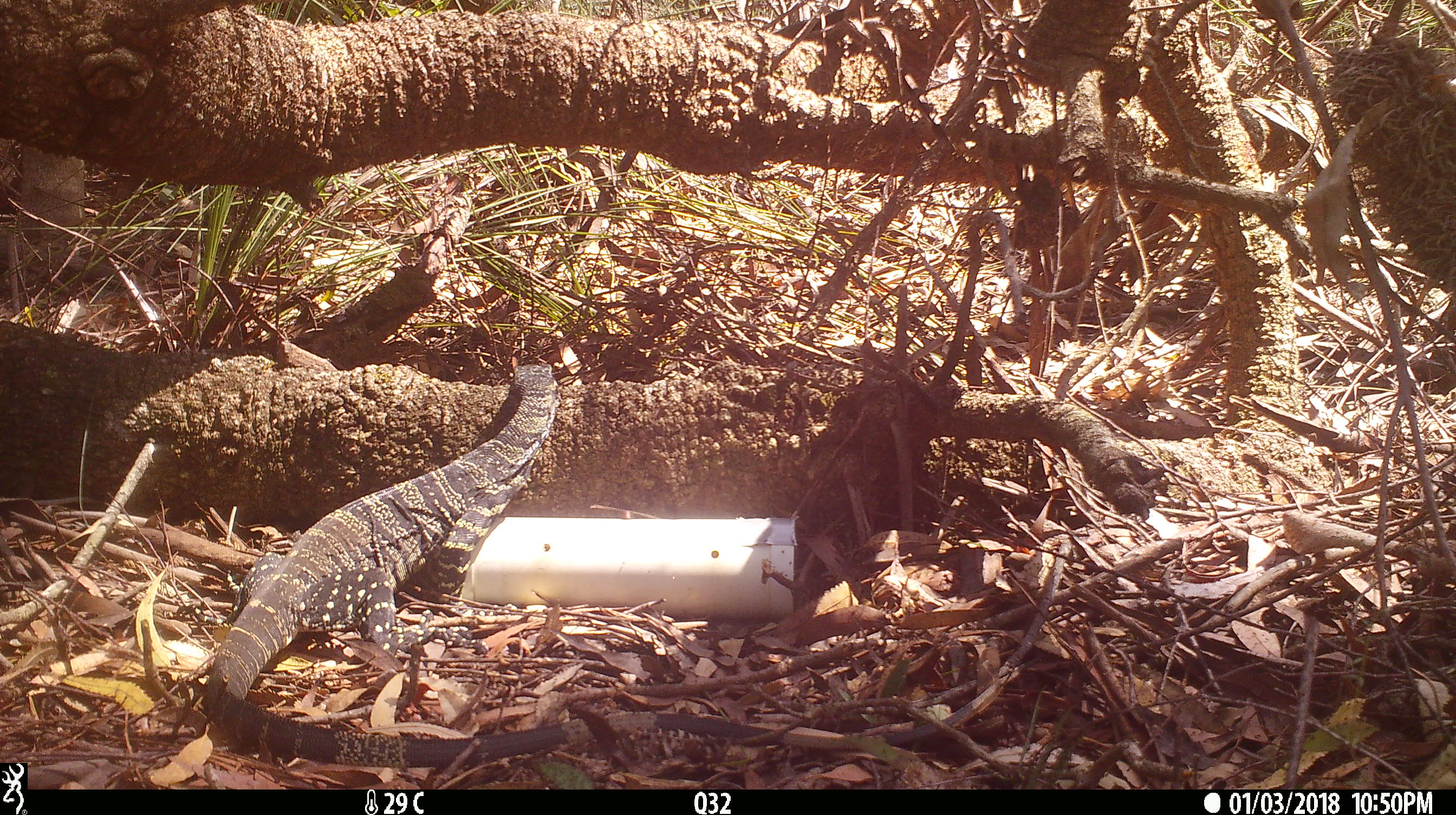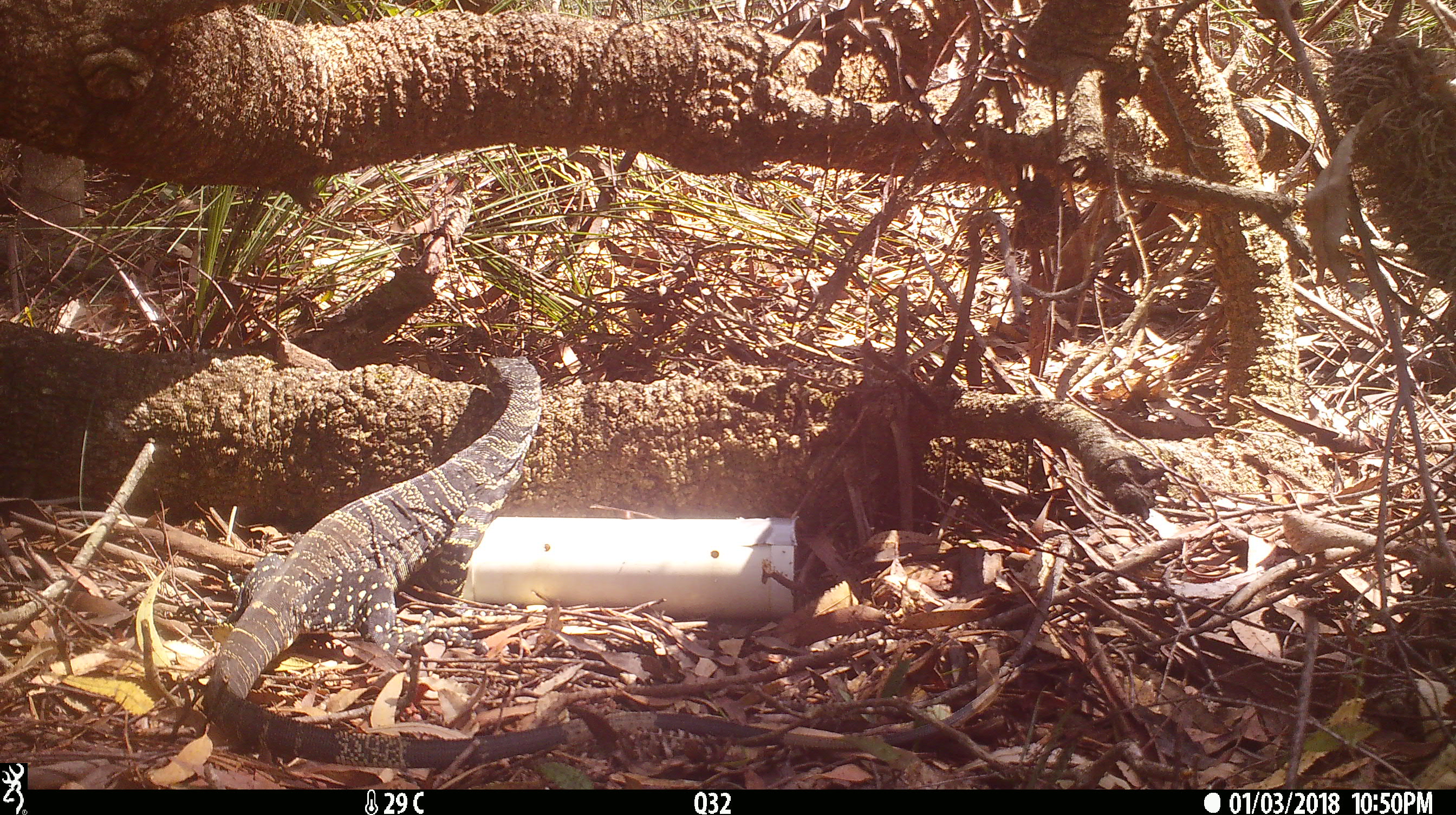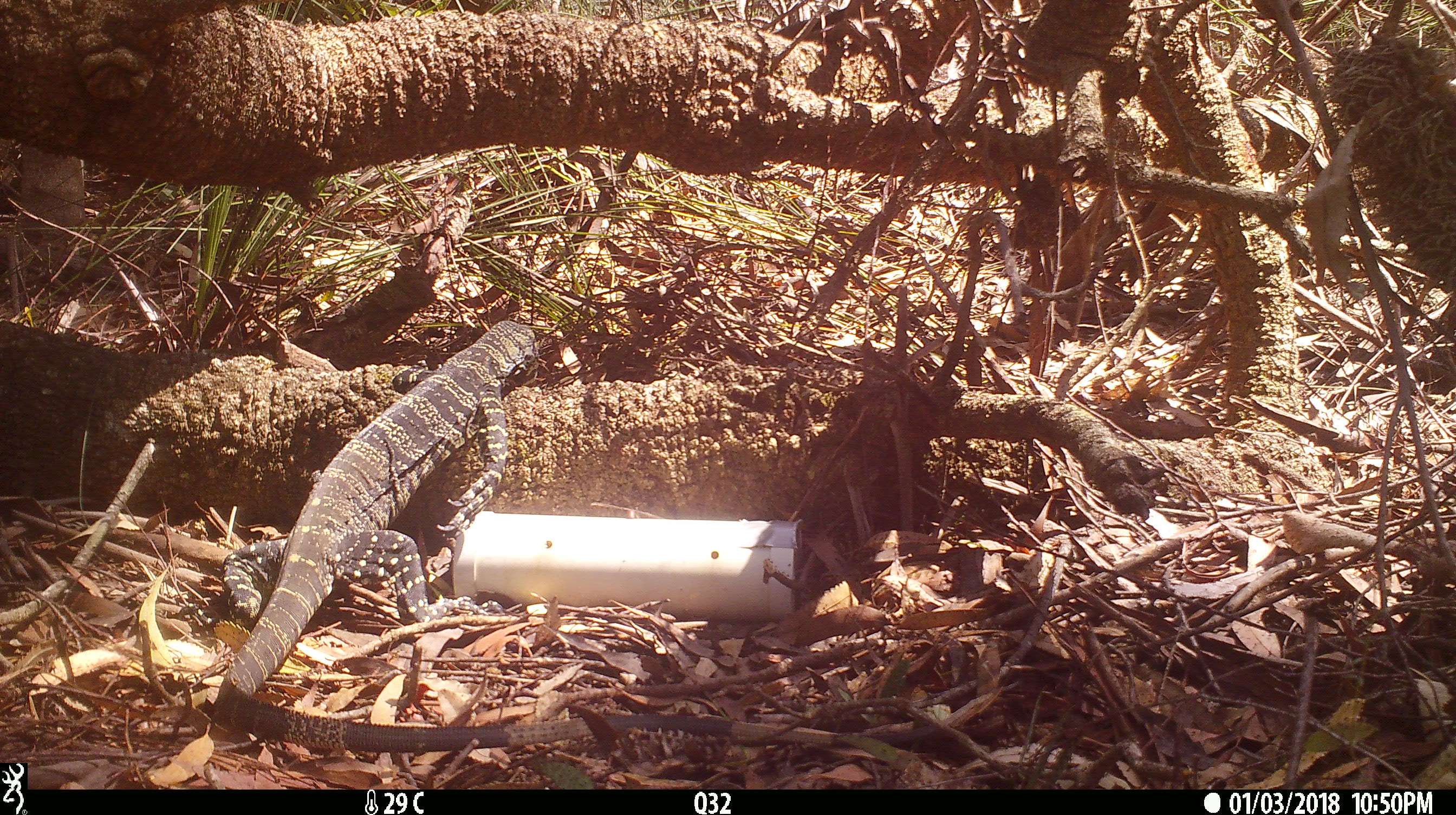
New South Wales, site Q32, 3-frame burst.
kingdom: Animalia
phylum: Chordata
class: Reptilia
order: Squamata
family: Varanidae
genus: Varanus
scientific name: Varanus varius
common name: lace monitor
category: goanna